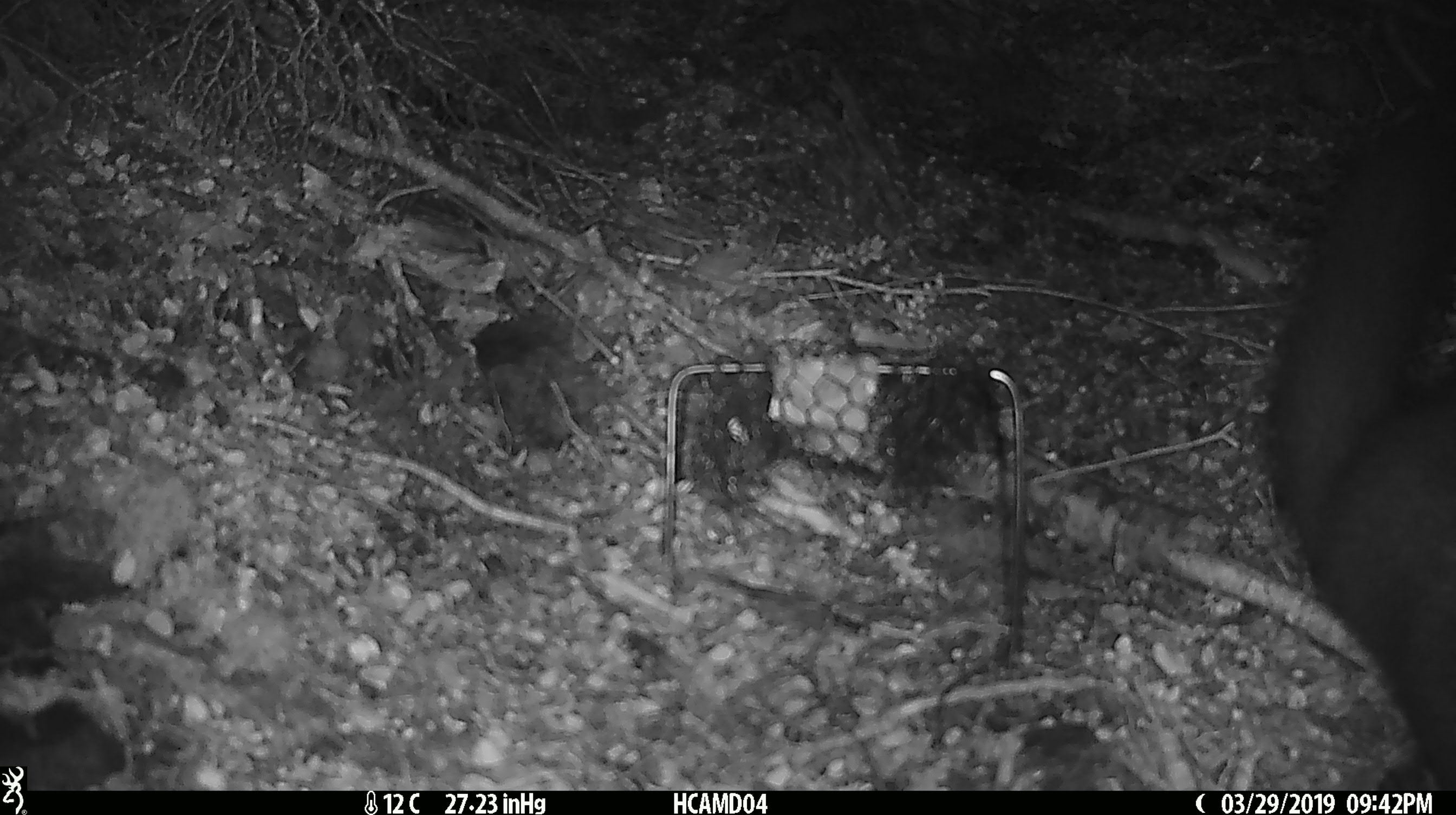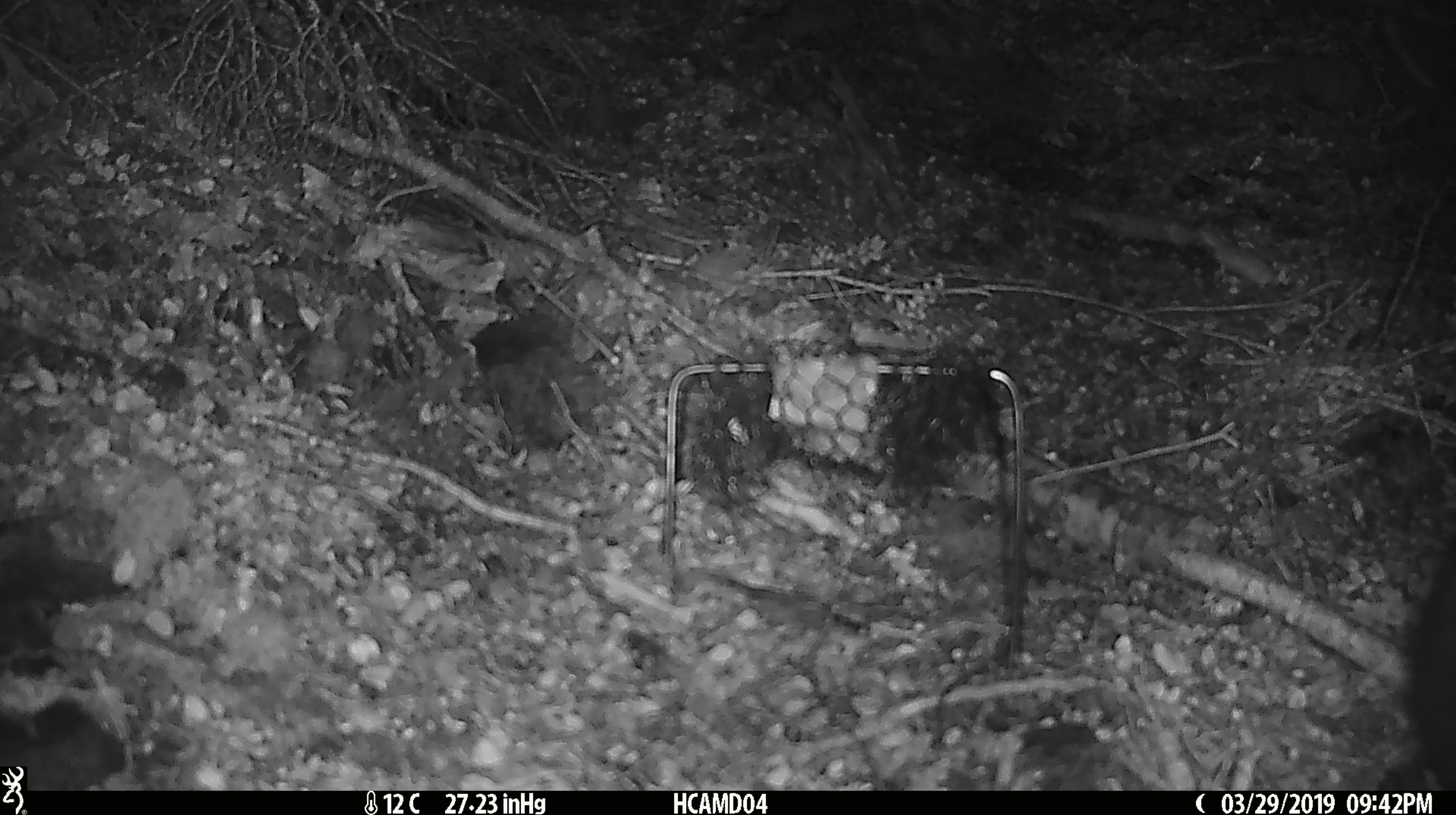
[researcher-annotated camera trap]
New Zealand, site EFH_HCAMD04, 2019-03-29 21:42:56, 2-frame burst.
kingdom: Animalia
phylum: Chordata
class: Mammalia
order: Diprotodontia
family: Phalangeridae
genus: Trichosurus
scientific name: Trichosurus vulpecula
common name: common brushtail possum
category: possum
Possum (common brushtail possum) (Trichosurus vulpecula).